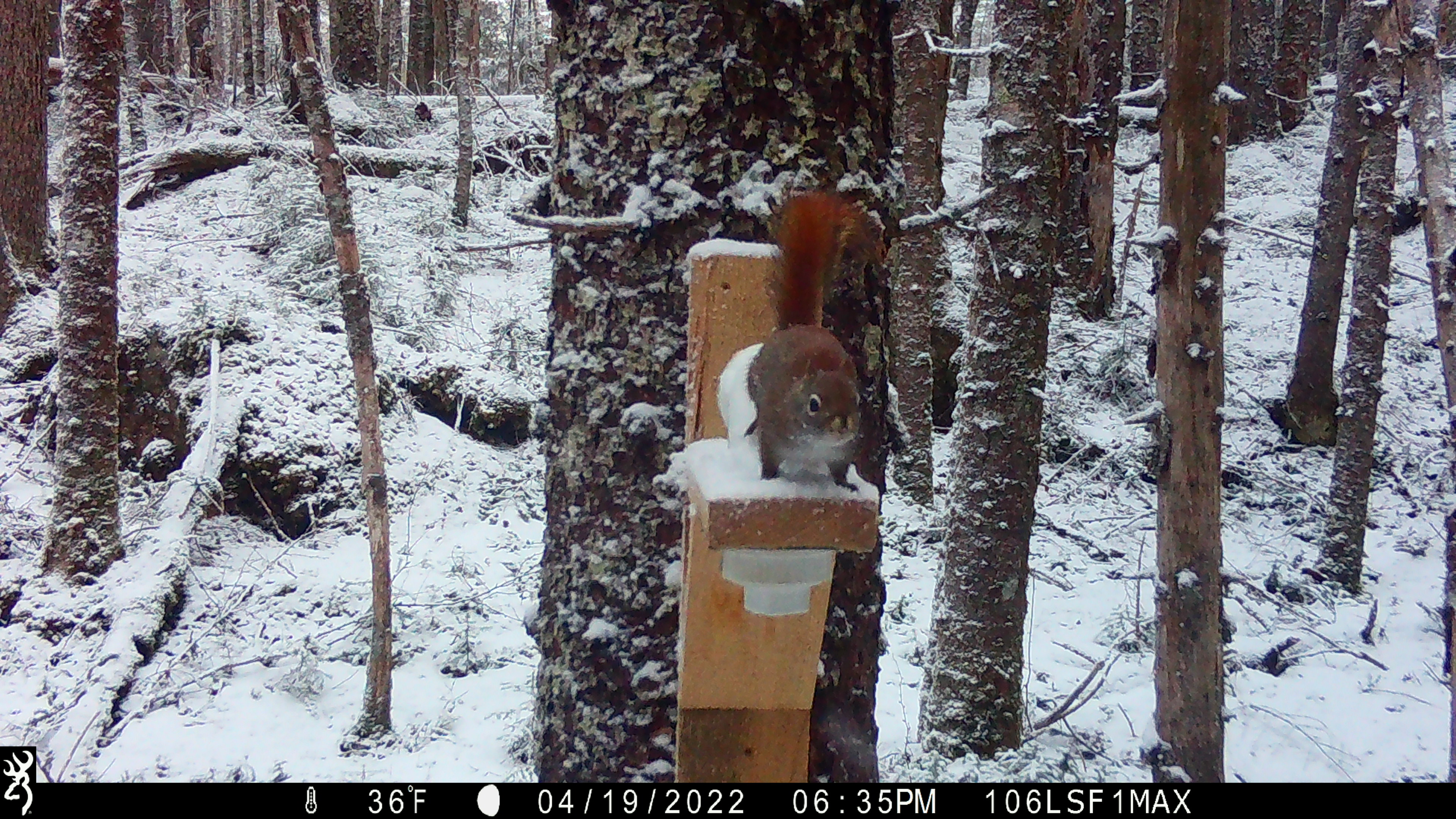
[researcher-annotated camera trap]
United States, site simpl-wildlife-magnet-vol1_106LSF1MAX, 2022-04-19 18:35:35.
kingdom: Animalia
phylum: Chordata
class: Mammalia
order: Rodentia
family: Sciuridae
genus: Tamiasciurus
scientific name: Tamiasciurus hudsonicus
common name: red squirrel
Red squirrel (Tamiasciurus hudsonicus).